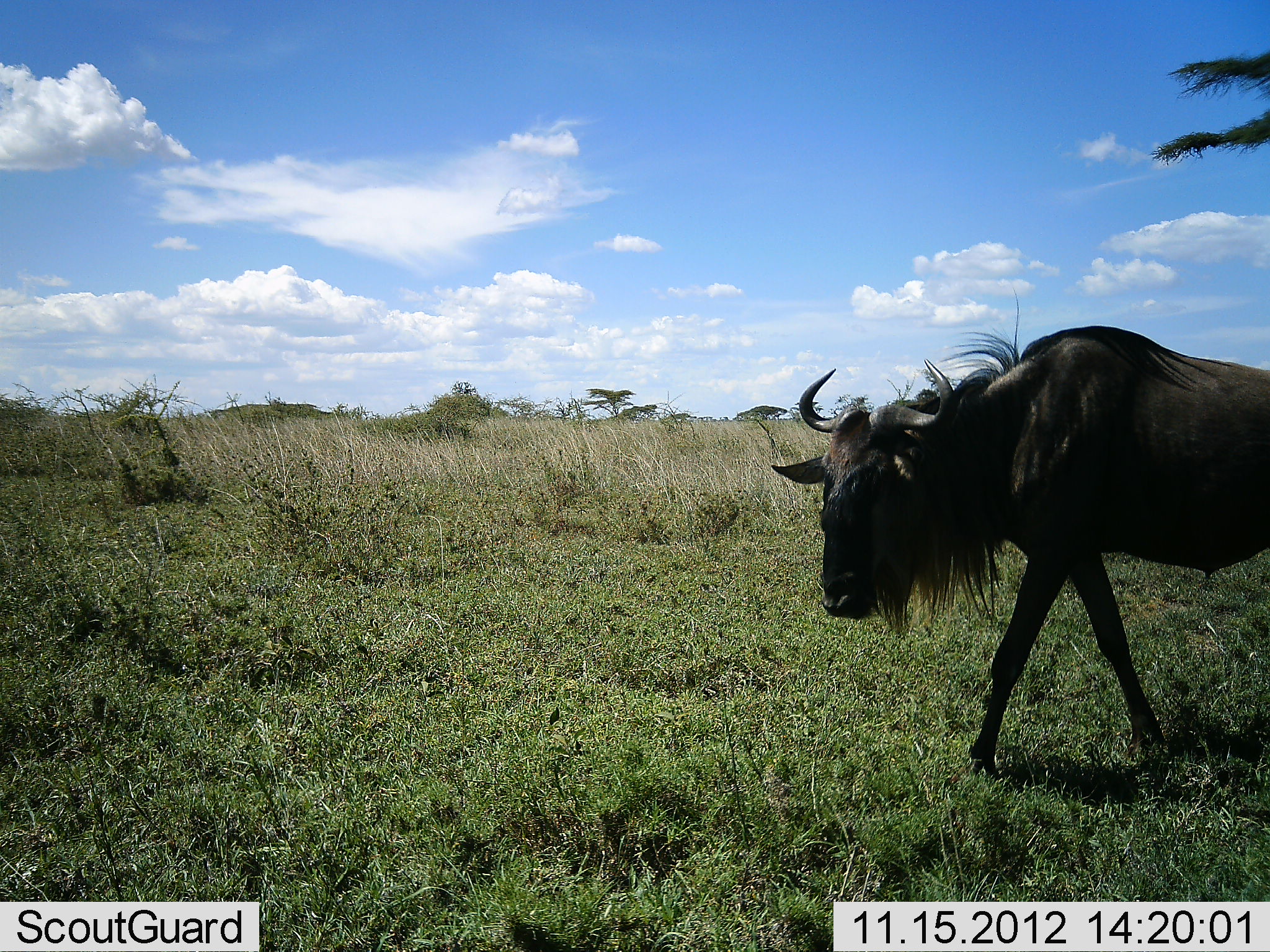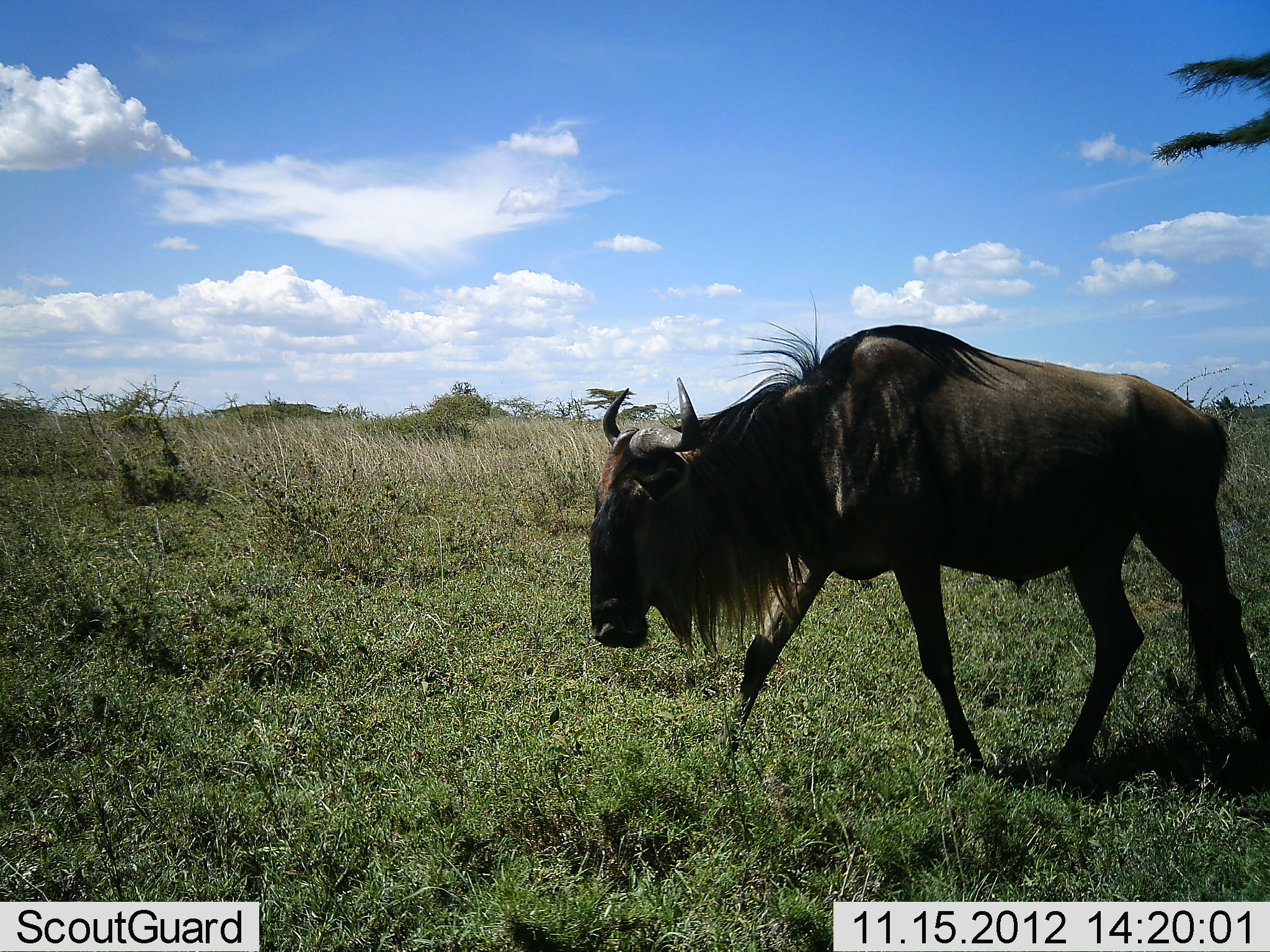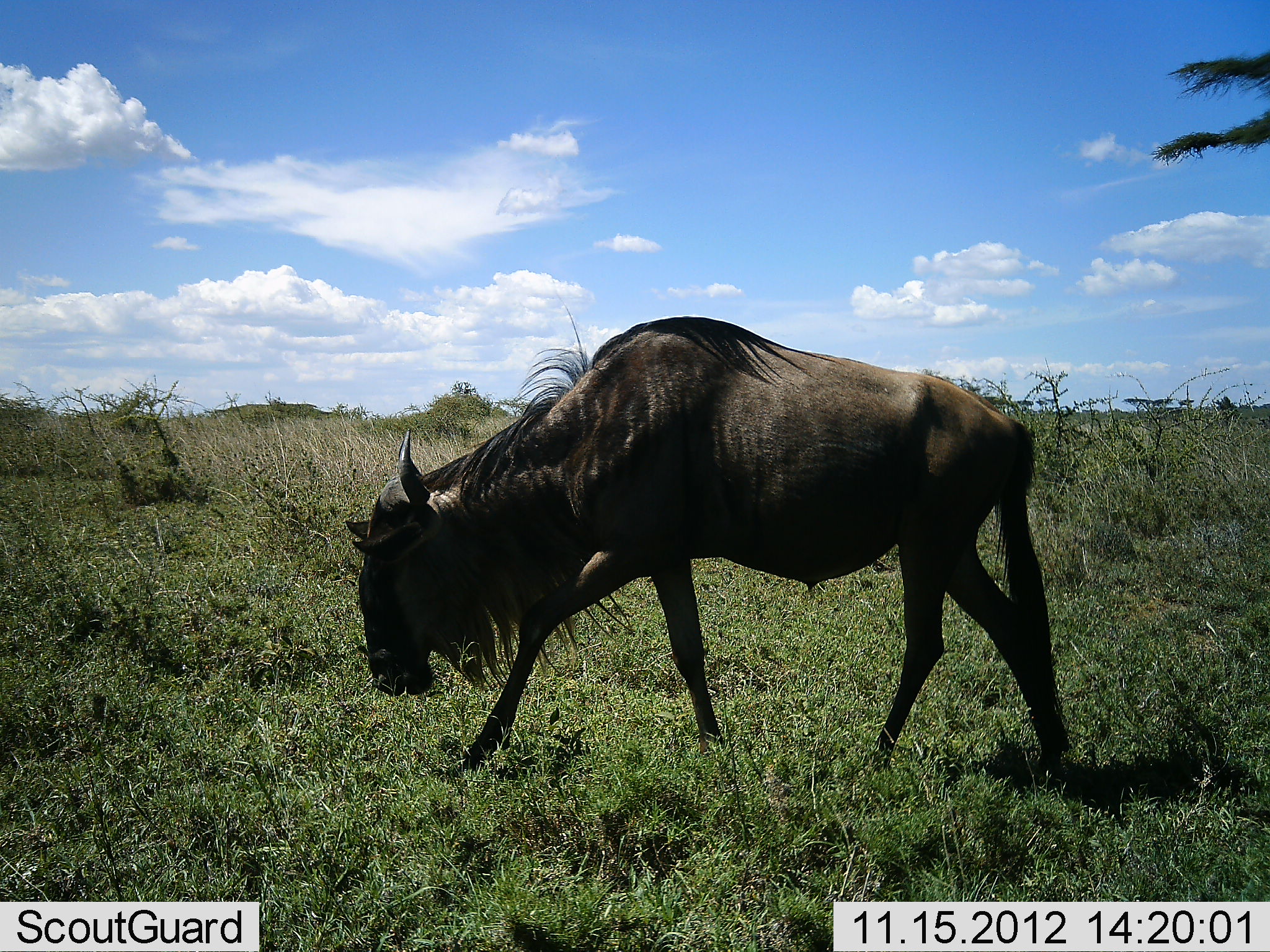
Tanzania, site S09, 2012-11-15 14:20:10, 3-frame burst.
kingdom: Animalia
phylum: Chordata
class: Mammalia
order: Artiodactyla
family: Bovidae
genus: Connochaetes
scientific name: Connochaetes taurinus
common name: blue wildebeest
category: wildebeest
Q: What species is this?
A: Wildebeest (blue wildebeest) (Connochaetes taurinus).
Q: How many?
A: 1.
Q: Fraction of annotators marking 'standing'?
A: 12%.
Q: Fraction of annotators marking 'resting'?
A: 0%.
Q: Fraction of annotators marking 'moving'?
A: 96%.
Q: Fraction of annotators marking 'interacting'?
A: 0%.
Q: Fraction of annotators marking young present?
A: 0%.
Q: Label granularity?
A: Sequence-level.